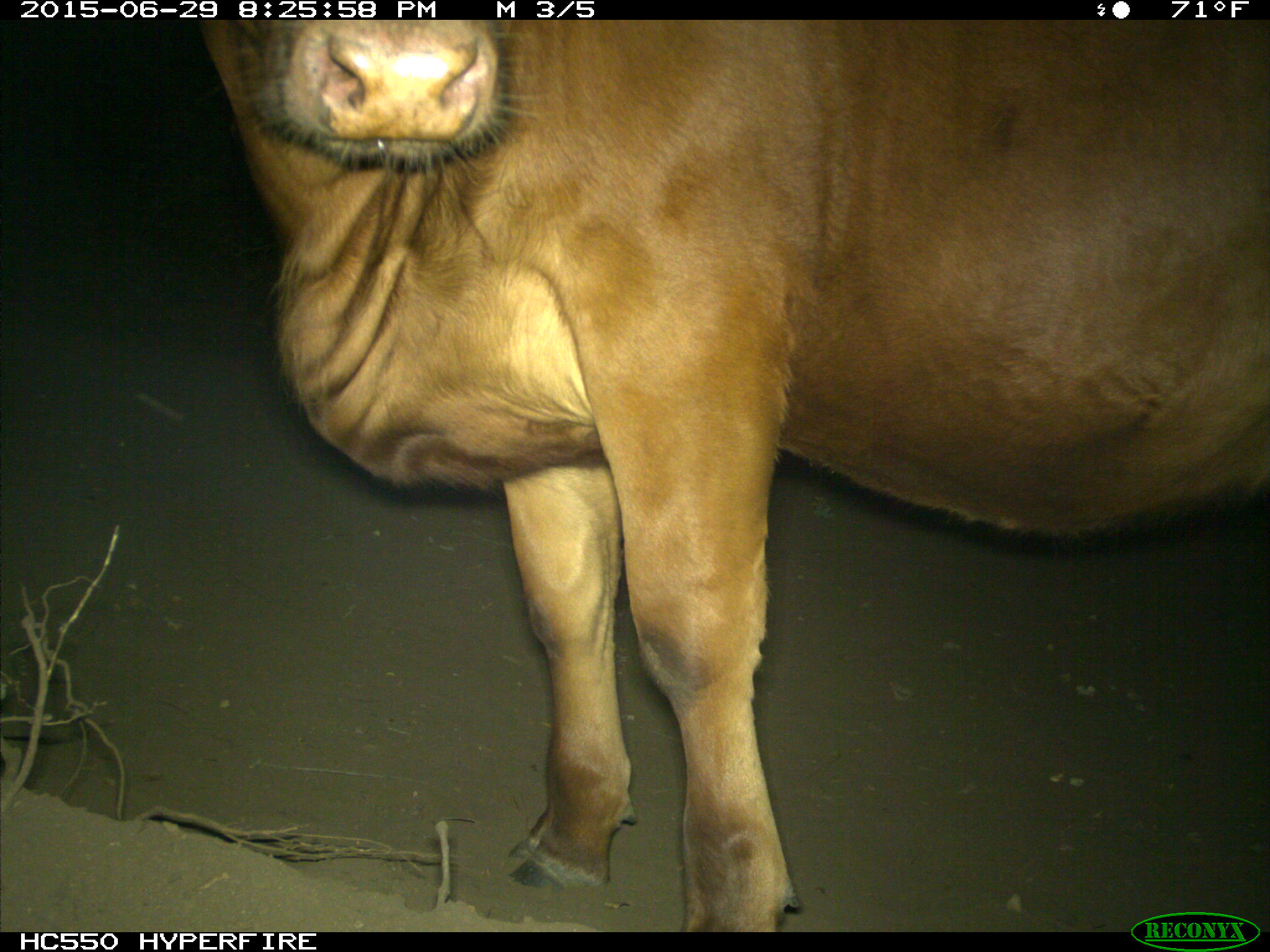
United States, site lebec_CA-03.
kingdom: Animalia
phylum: Chordata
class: Mammalia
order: Artiodactyla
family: Bovidae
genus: Bos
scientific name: Bos taurus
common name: domestic cow